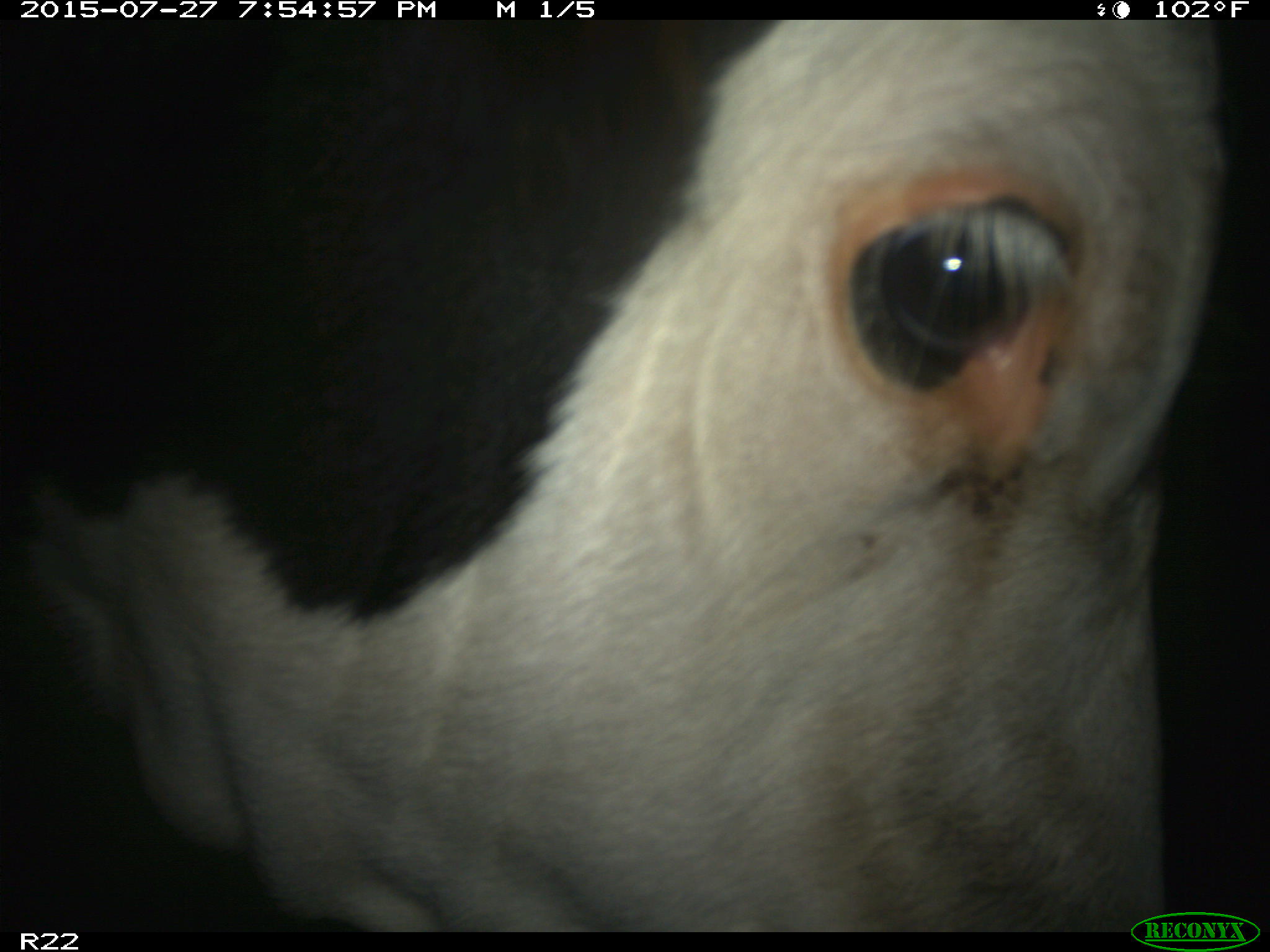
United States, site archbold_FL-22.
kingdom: Animalia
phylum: Chordata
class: Mammalia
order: Artiodactyla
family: Bovidae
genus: Bos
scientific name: Bos taurus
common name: domestic cow